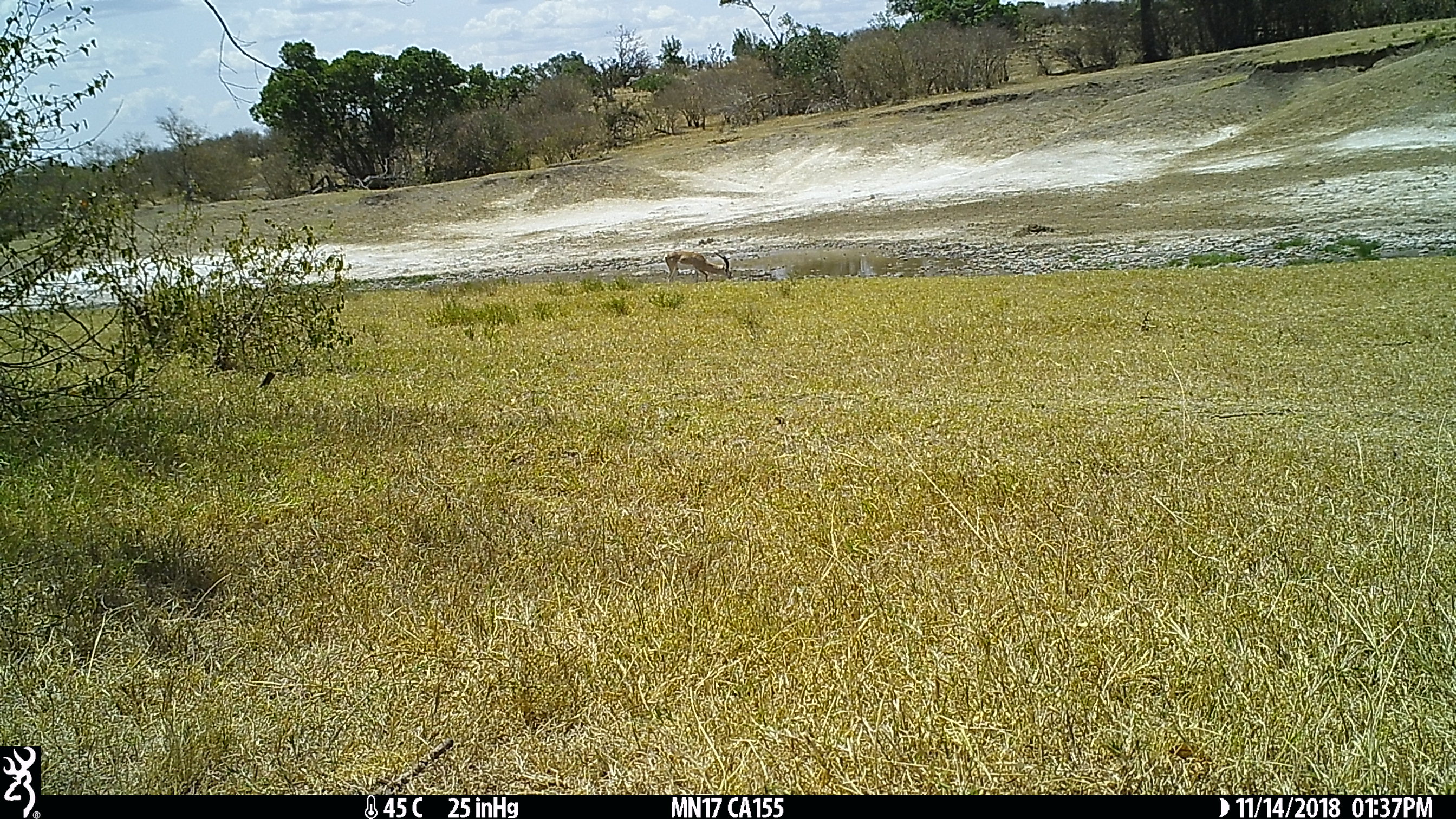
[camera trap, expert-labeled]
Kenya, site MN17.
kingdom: Animalia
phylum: Chordata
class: Mammalia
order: Artiodactyla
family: Bovidae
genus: Nanger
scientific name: Nanger granti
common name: grant's gazelle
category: gazelle grants